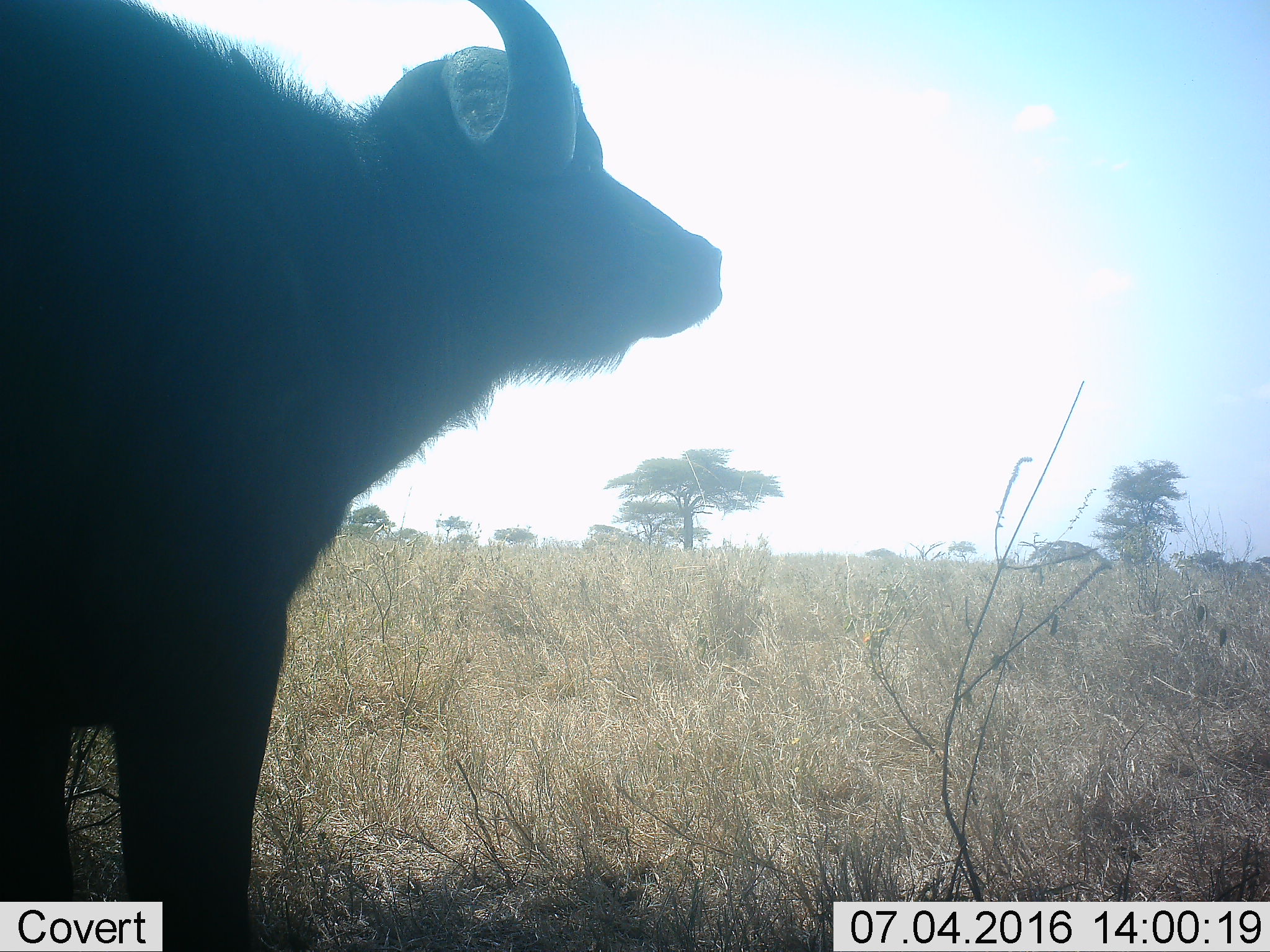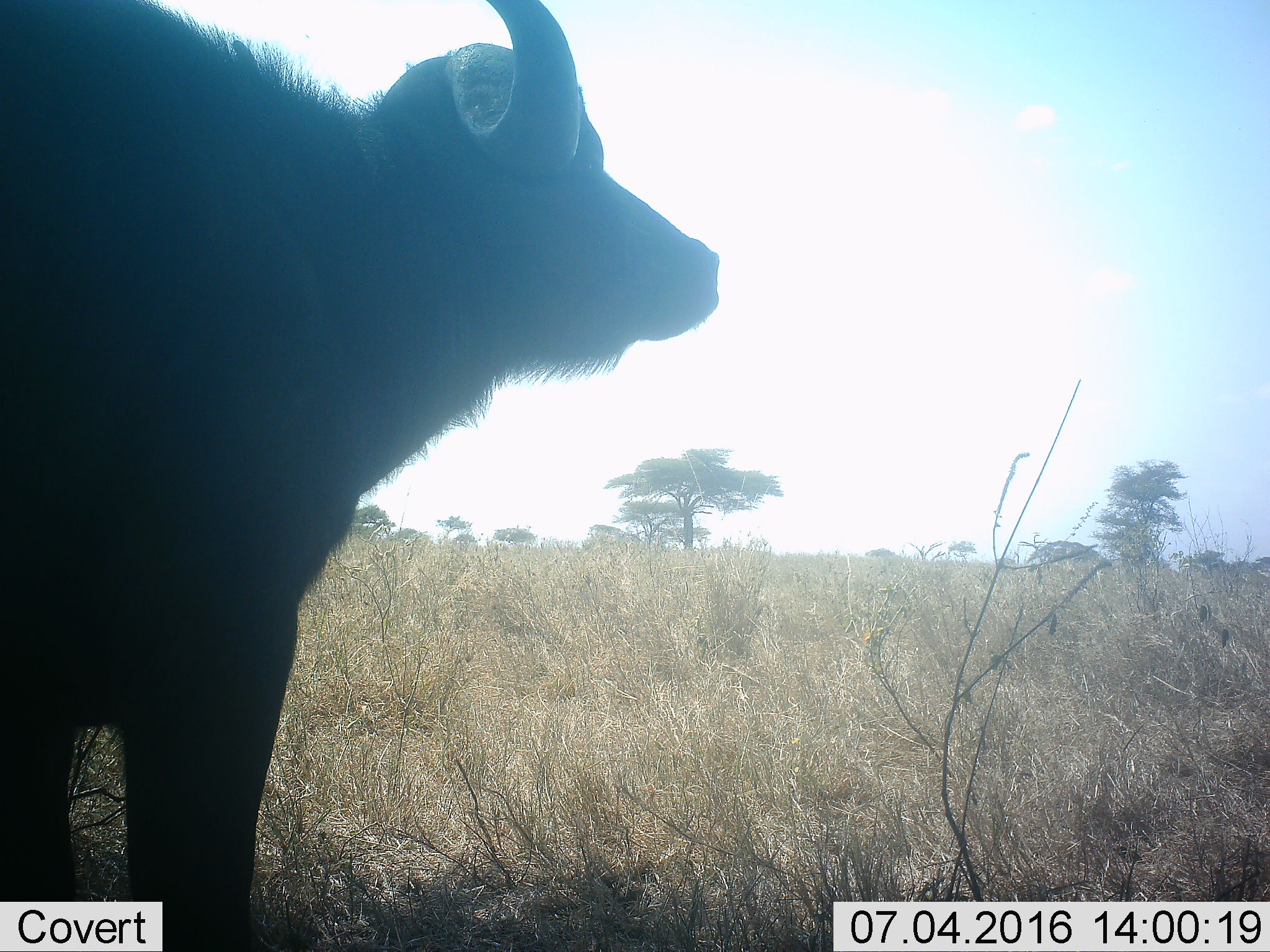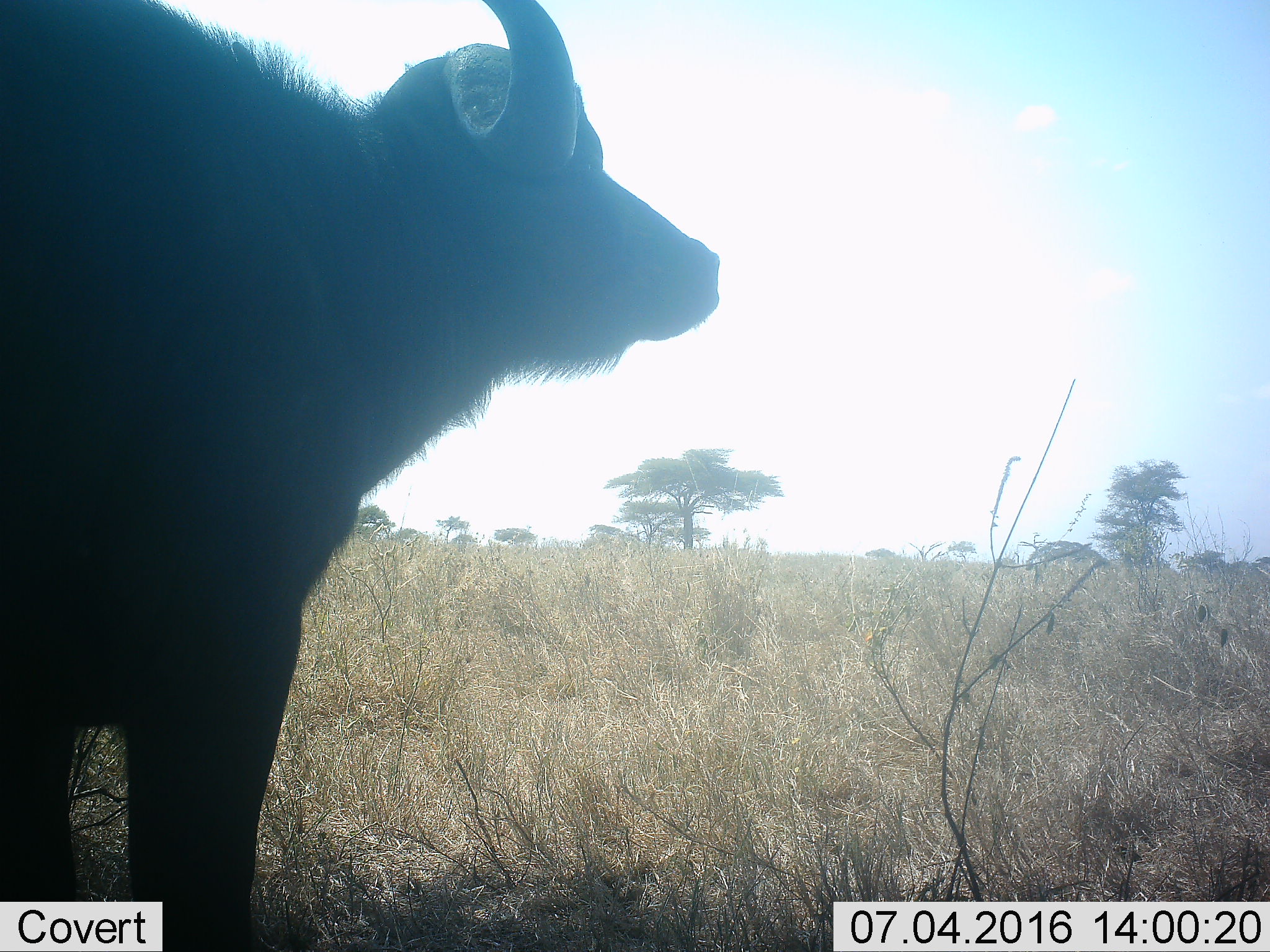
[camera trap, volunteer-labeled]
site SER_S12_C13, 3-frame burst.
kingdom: Animalia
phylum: Chordata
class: Mammalia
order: Artiodactyla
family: Bovidae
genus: Syncerus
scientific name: Syncerus caffer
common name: african buffalo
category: buffalo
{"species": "buffalo (african buffalo) (Syncerus caffer)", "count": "1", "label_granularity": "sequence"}